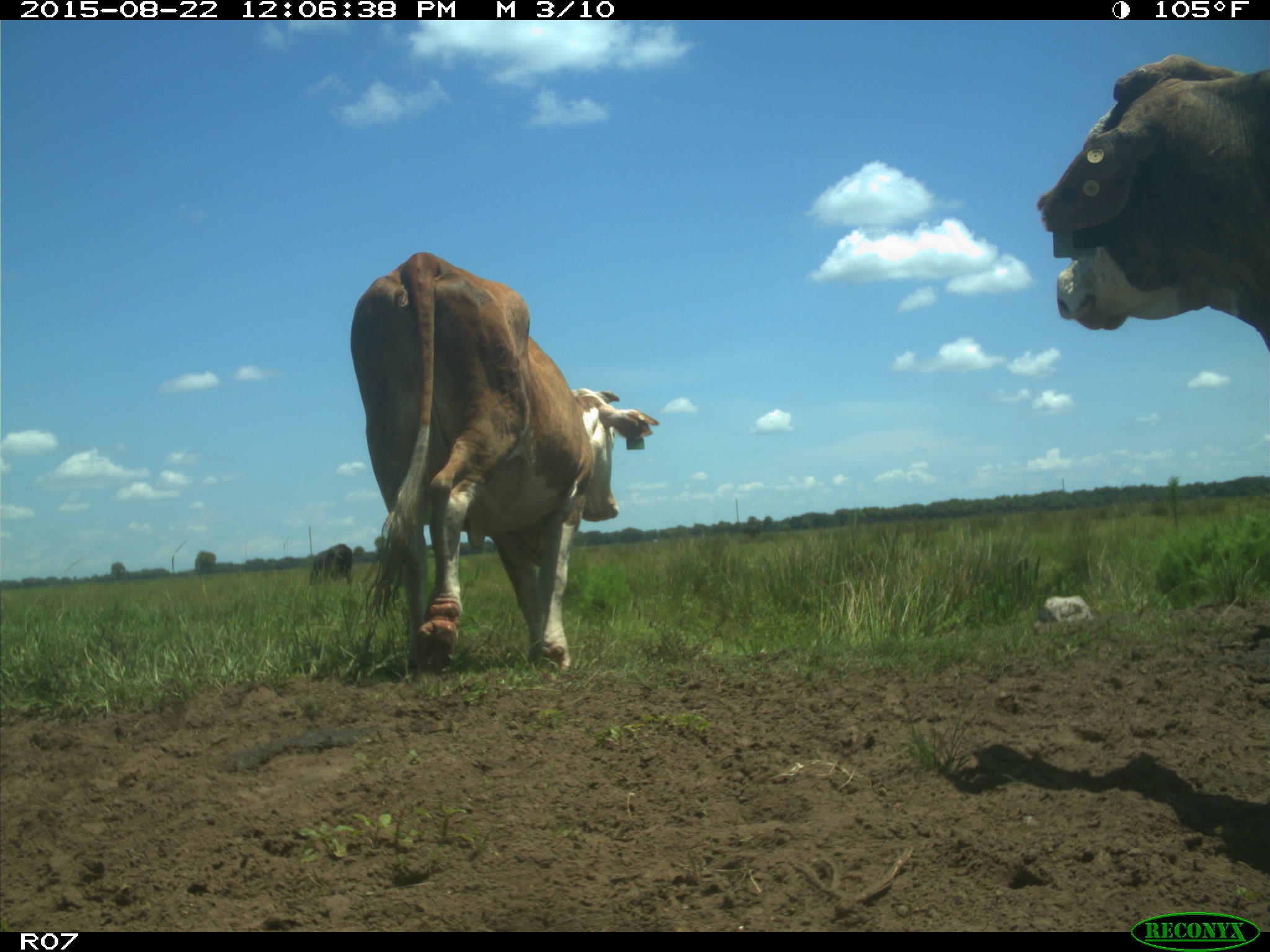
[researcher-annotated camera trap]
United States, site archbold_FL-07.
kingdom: Animalia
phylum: Chordata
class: Mammalia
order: Artiodactyla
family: Bovidae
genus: Bos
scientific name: Bos taurus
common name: domestic cow